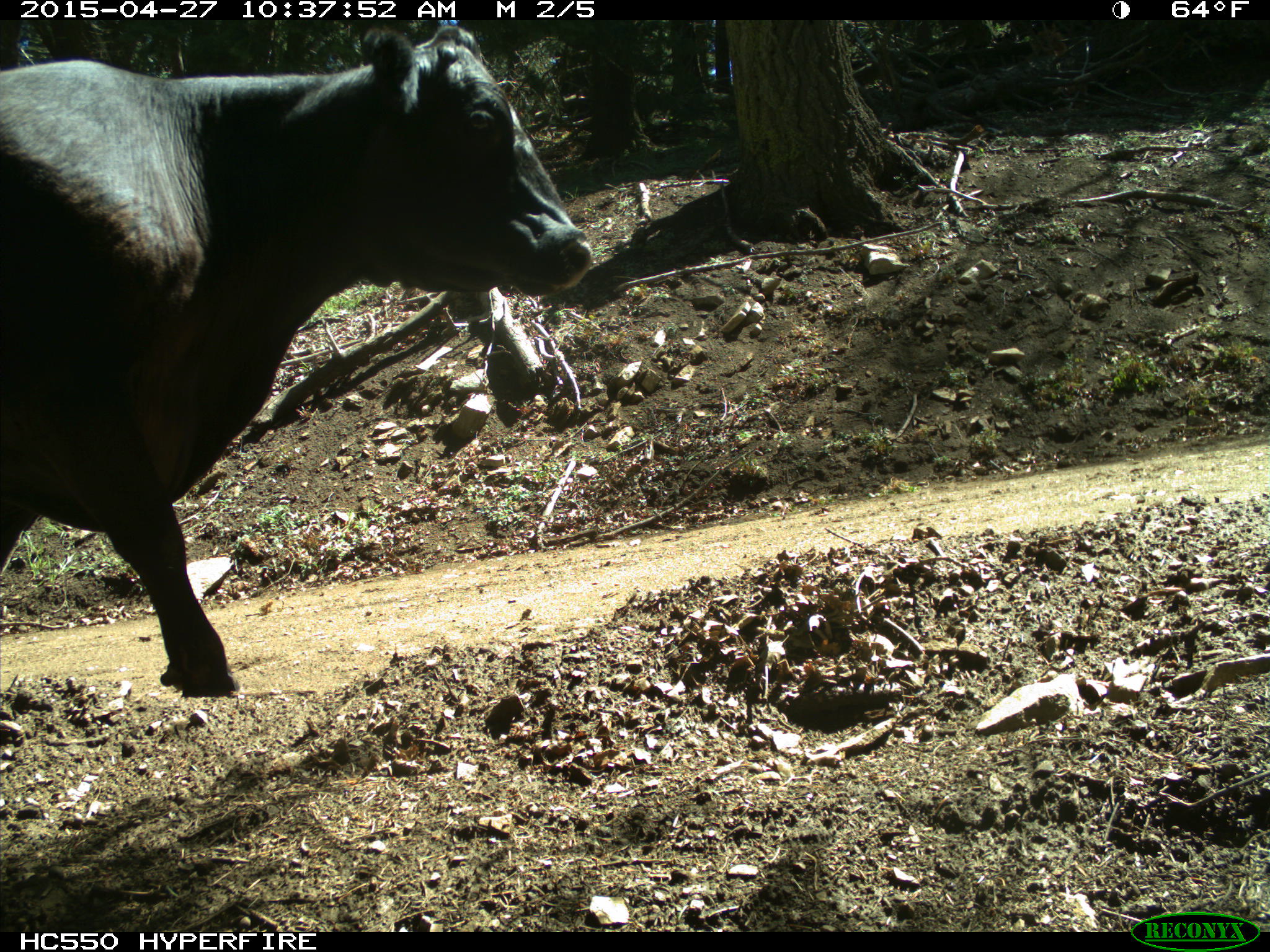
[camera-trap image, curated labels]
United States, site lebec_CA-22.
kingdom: Animalia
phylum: Chordata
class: Mammalia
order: Artiodactyla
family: Bovidae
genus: Bos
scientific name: Bos taurus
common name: domestic cow